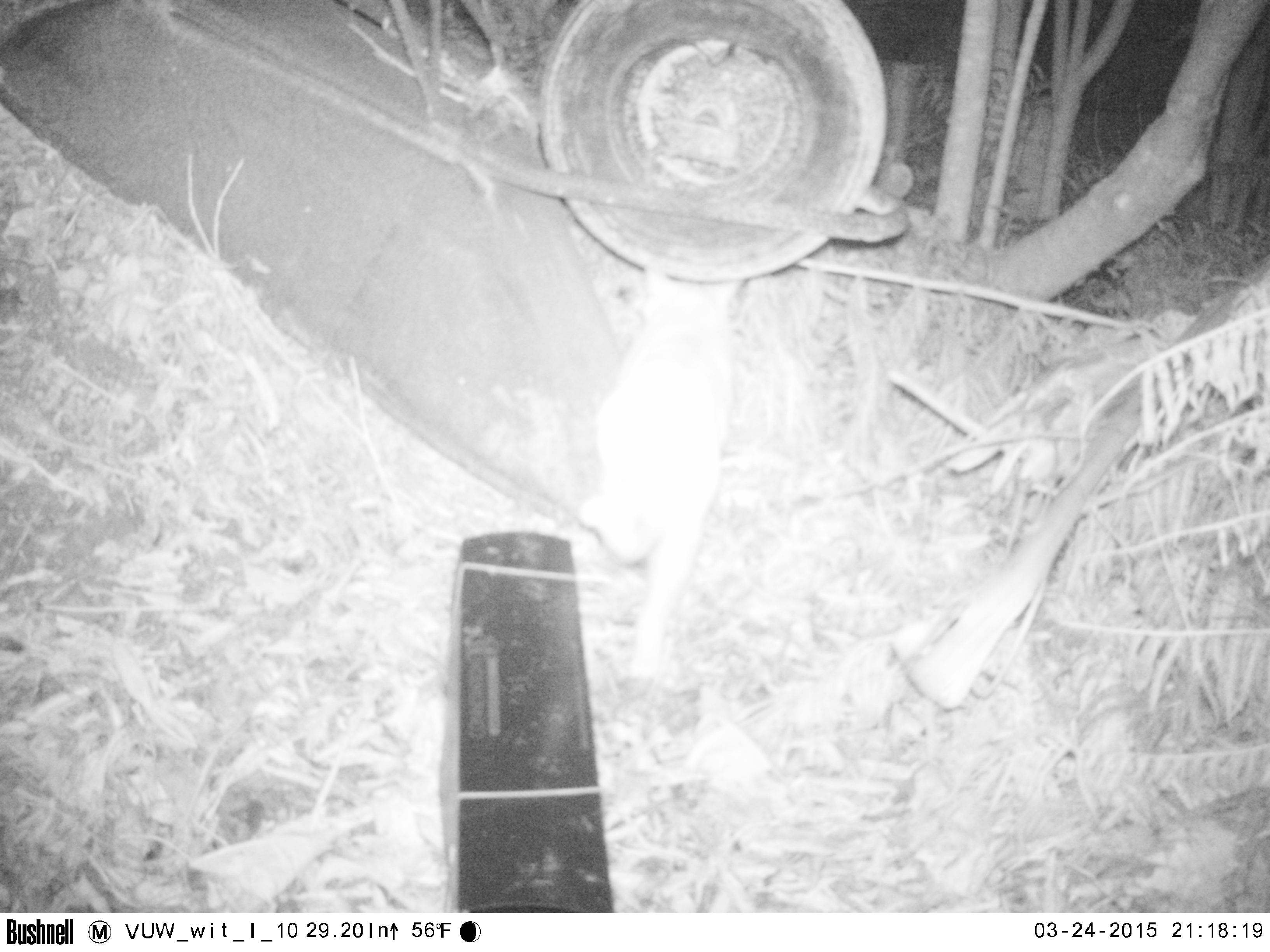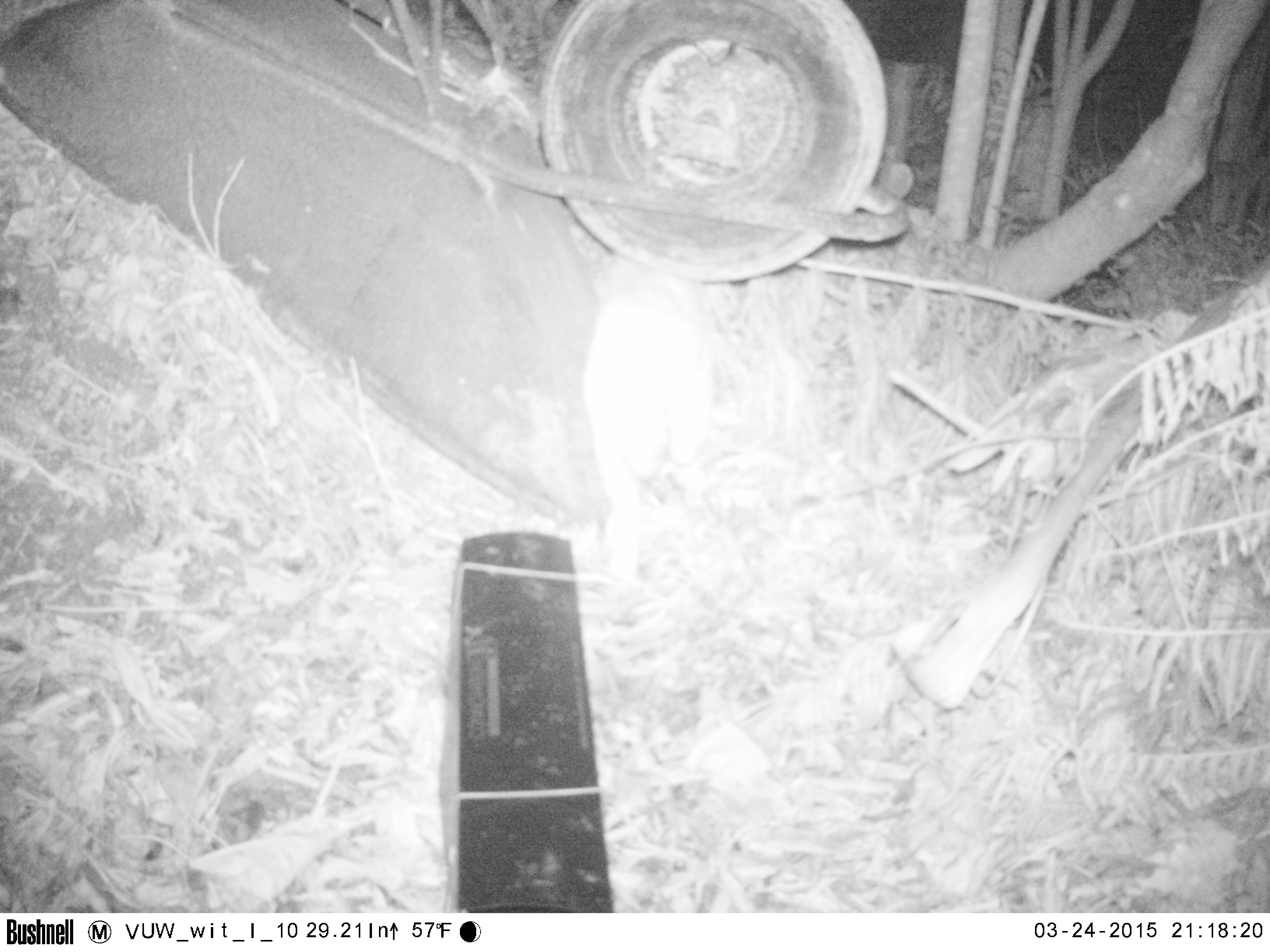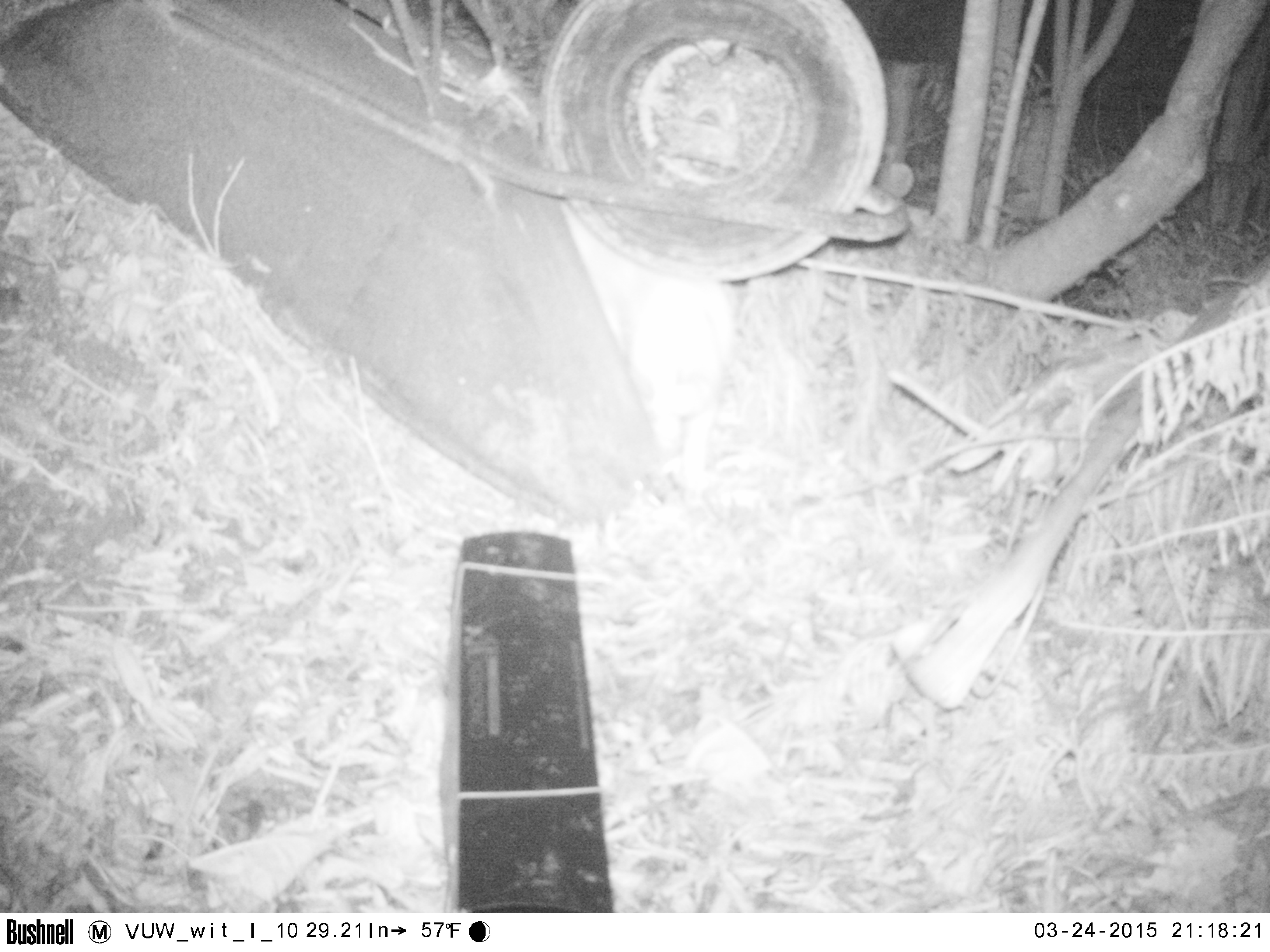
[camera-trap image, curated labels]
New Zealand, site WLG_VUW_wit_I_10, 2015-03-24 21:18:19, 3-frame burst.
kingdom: Animalia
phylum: Chordata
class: Mammalia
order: Carnivora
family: Felidae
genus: Felis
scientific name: Felis catus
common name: domestic cat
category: cat